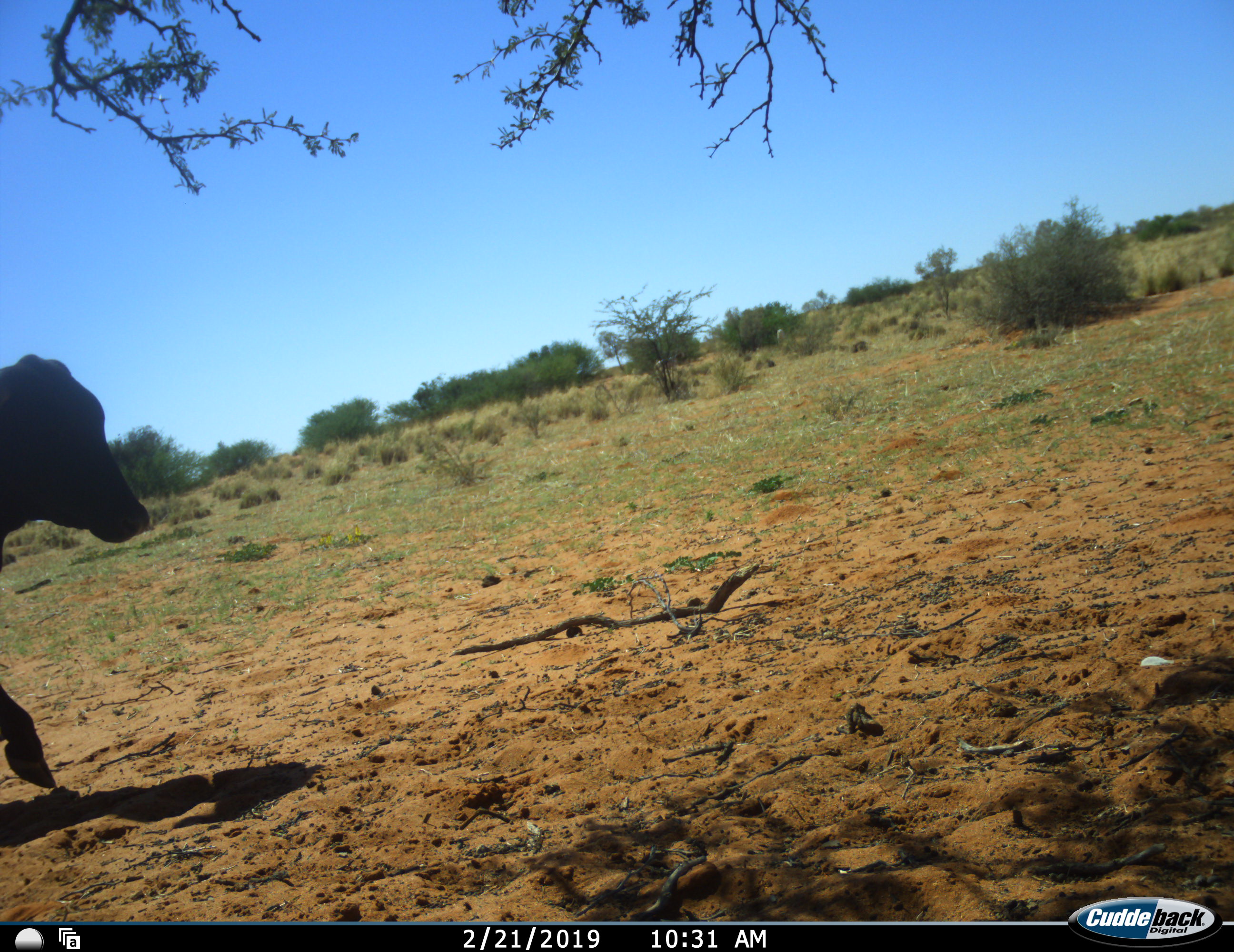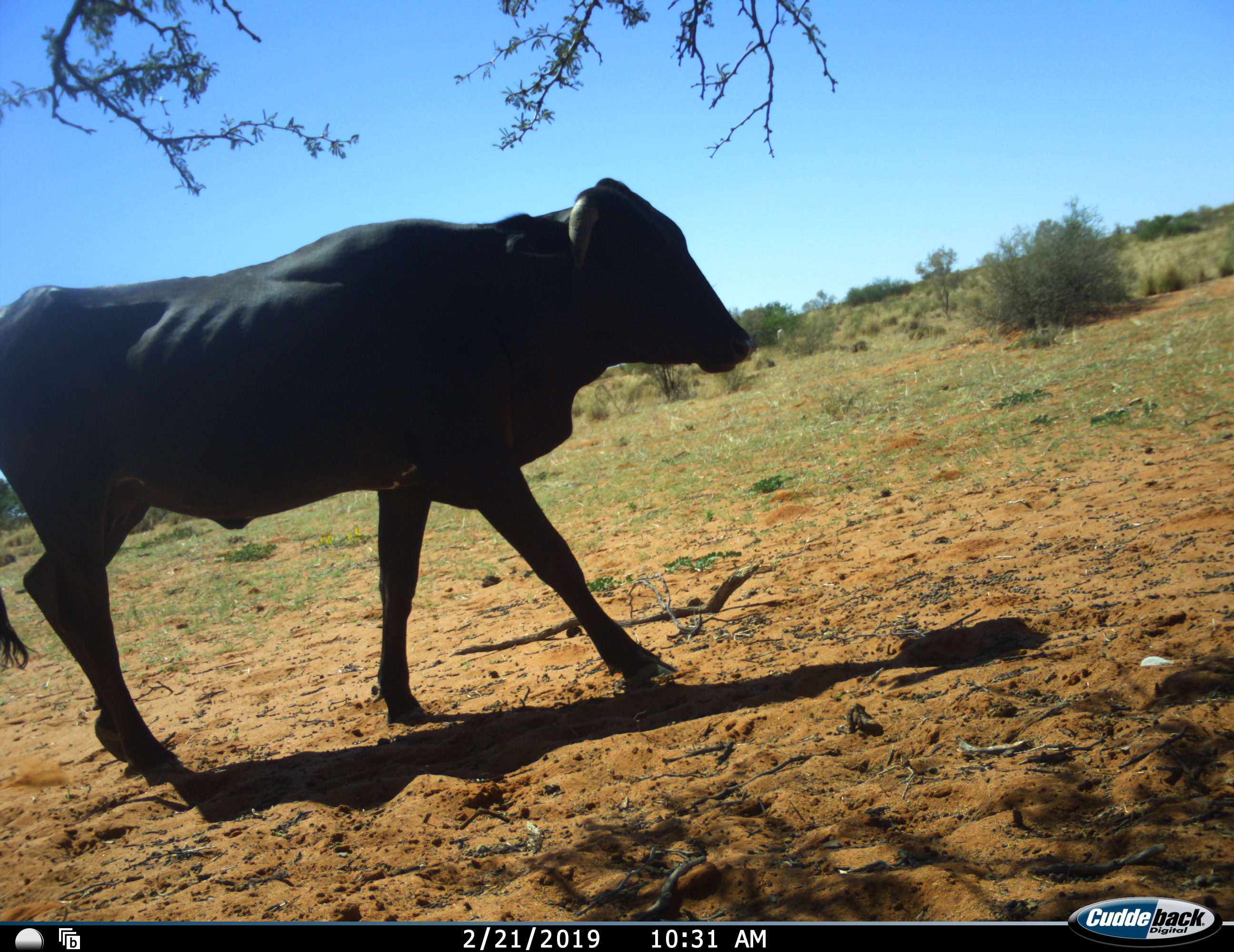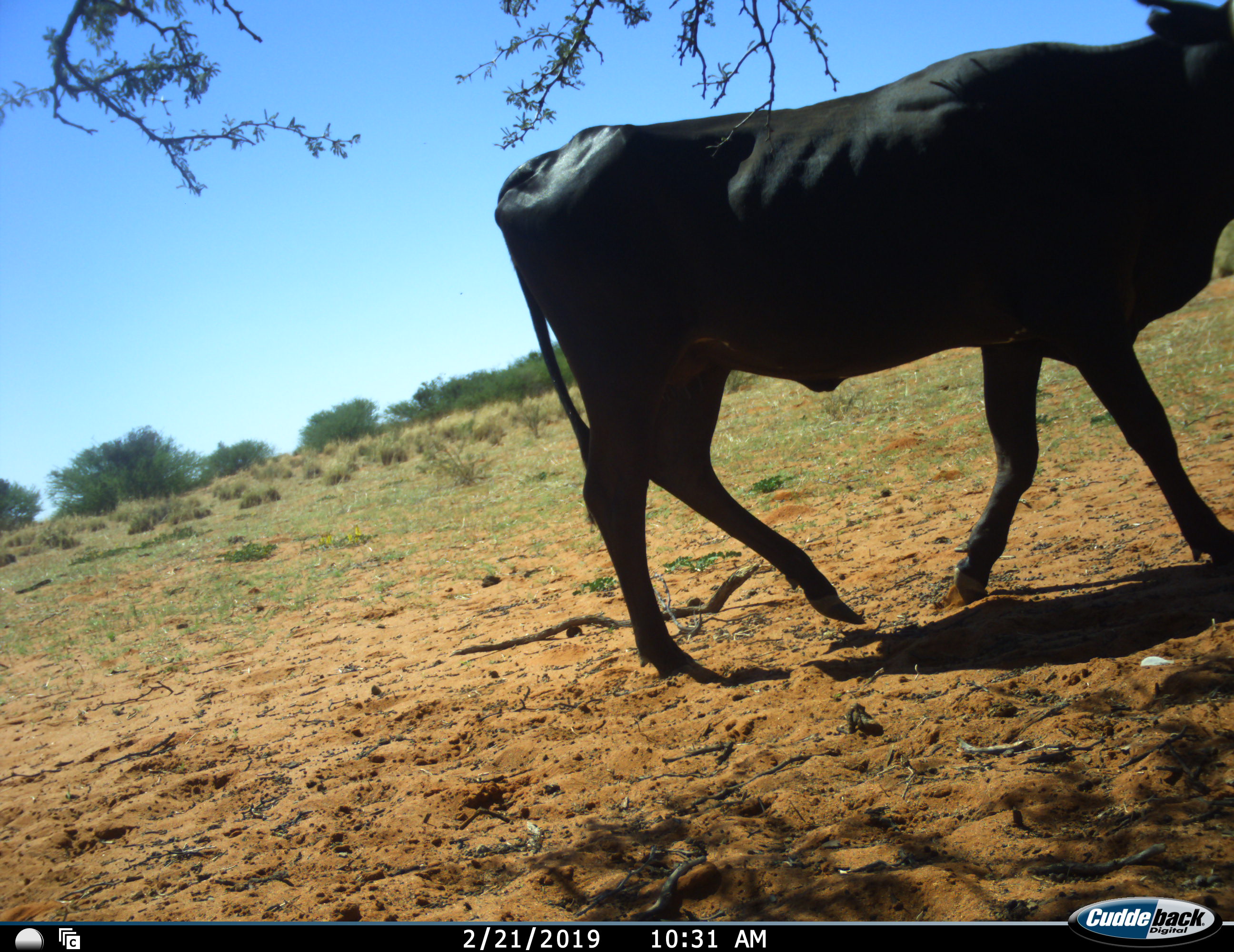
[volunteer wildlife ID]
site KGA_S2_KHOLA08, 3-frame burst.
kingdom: Animalia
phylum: Chordata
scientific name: Vertebrata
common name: domestic animal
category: domesticanimal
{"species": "domesticanimal (domestic animal) (Vertebrata)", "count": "1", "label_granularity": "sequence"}